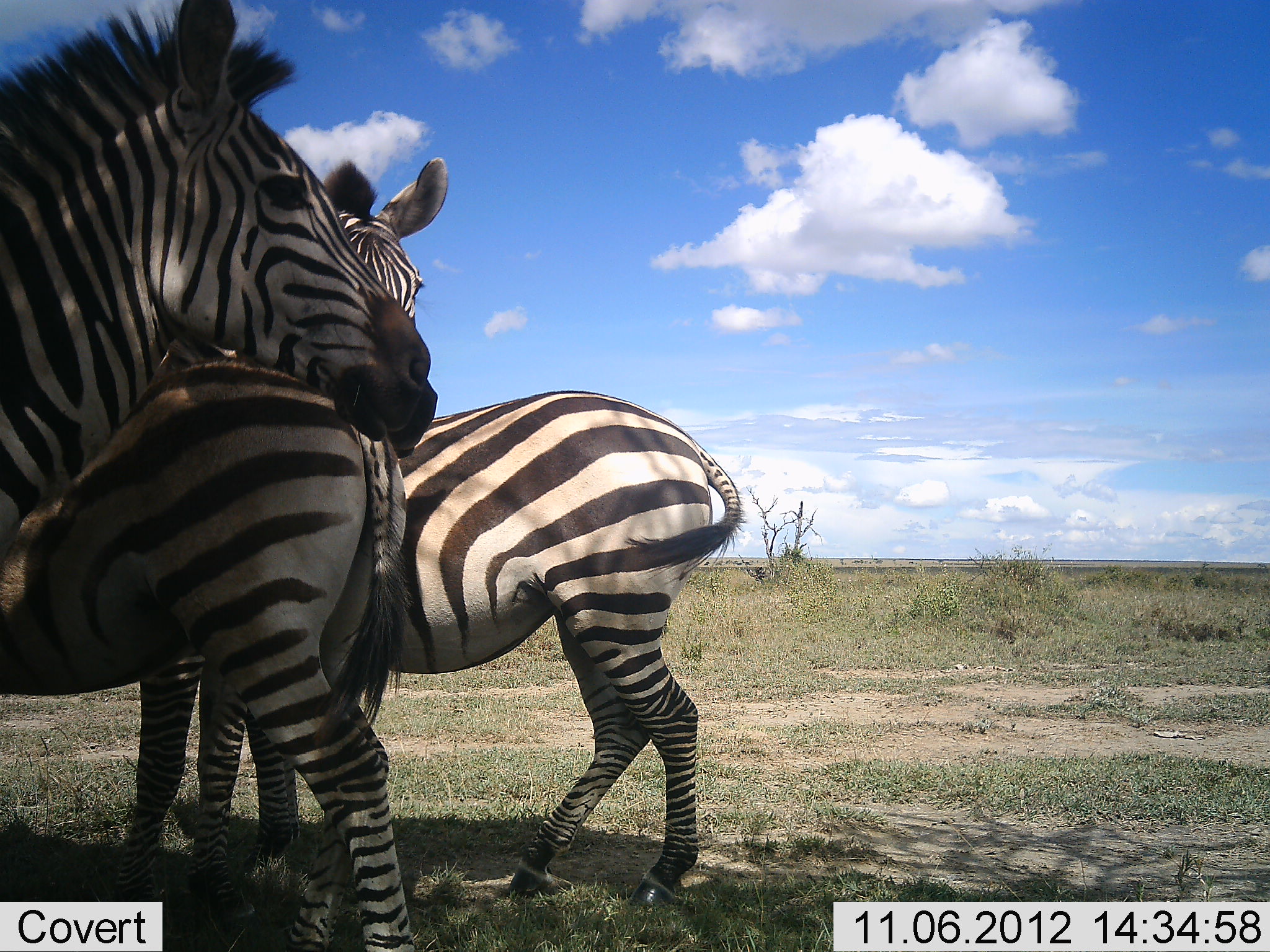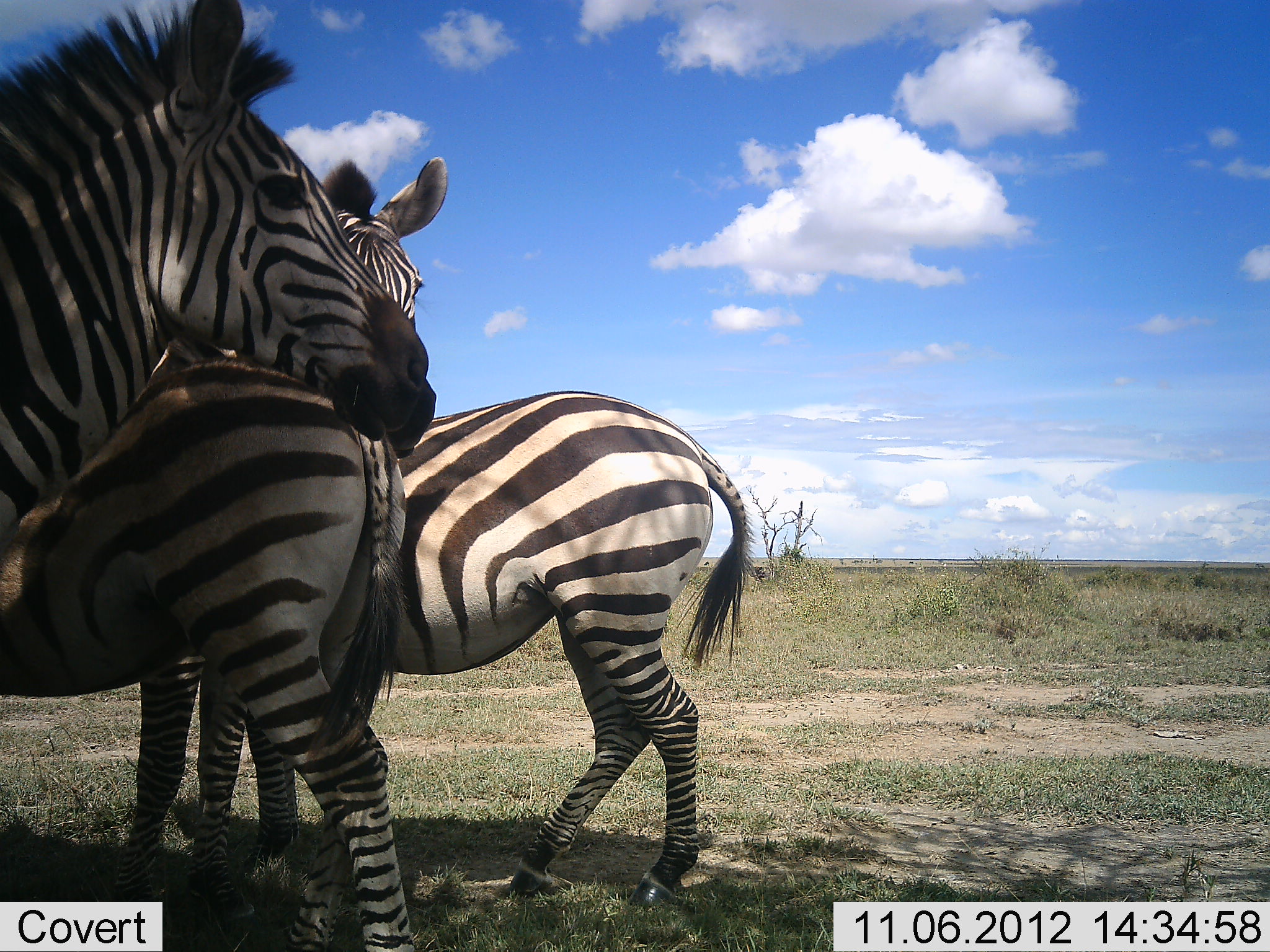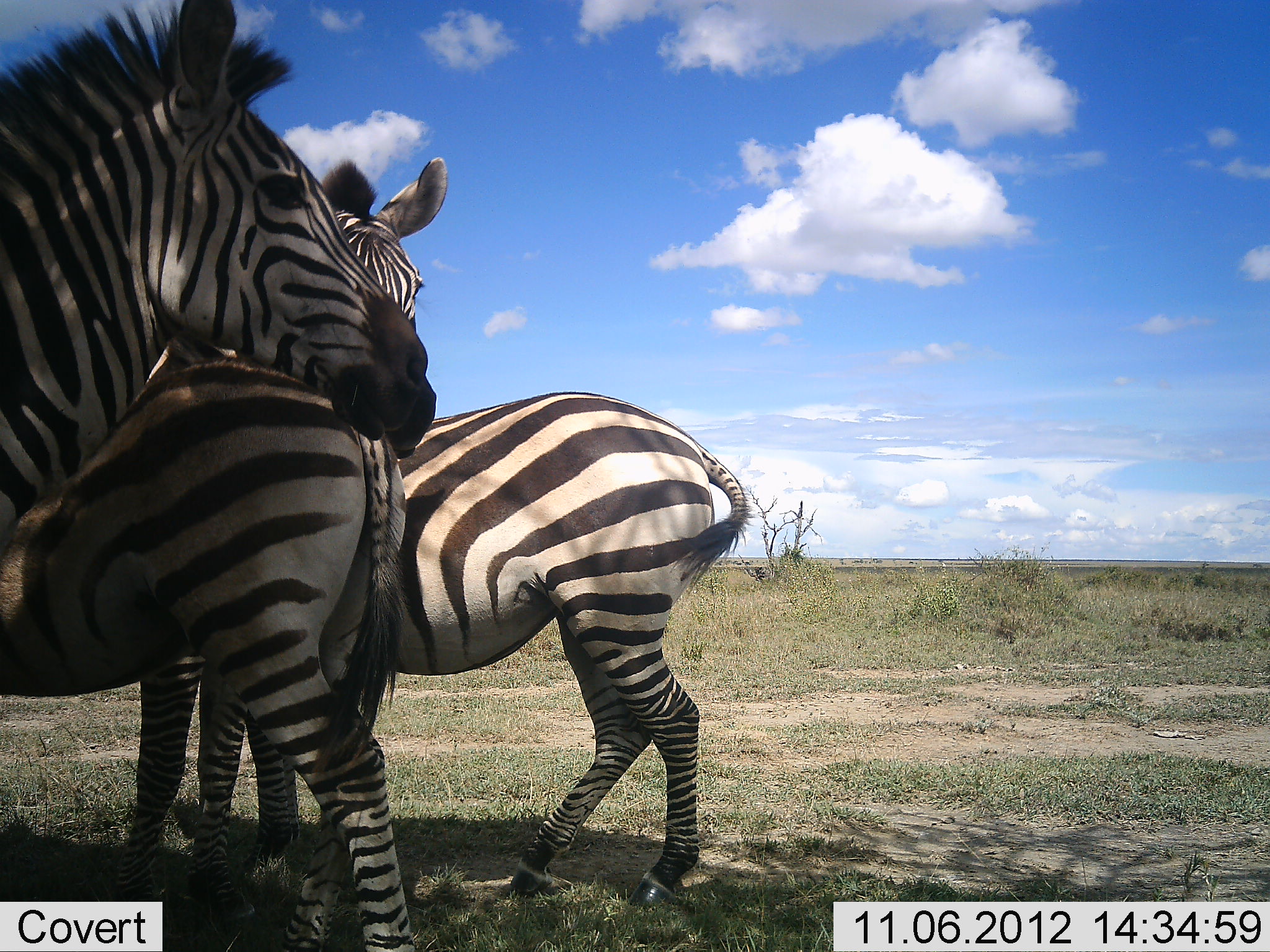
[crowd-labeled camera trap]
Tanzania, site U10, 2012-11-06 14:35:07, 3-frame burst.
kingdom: Animalia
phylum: Chordata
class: Mammalia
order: Perissodactyla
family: Equidae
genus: Equus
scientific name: Equus quagga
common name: plains zebra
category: zebra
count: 4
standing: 100%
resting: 20%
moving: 0%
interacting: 10%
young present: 0%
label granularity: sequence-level